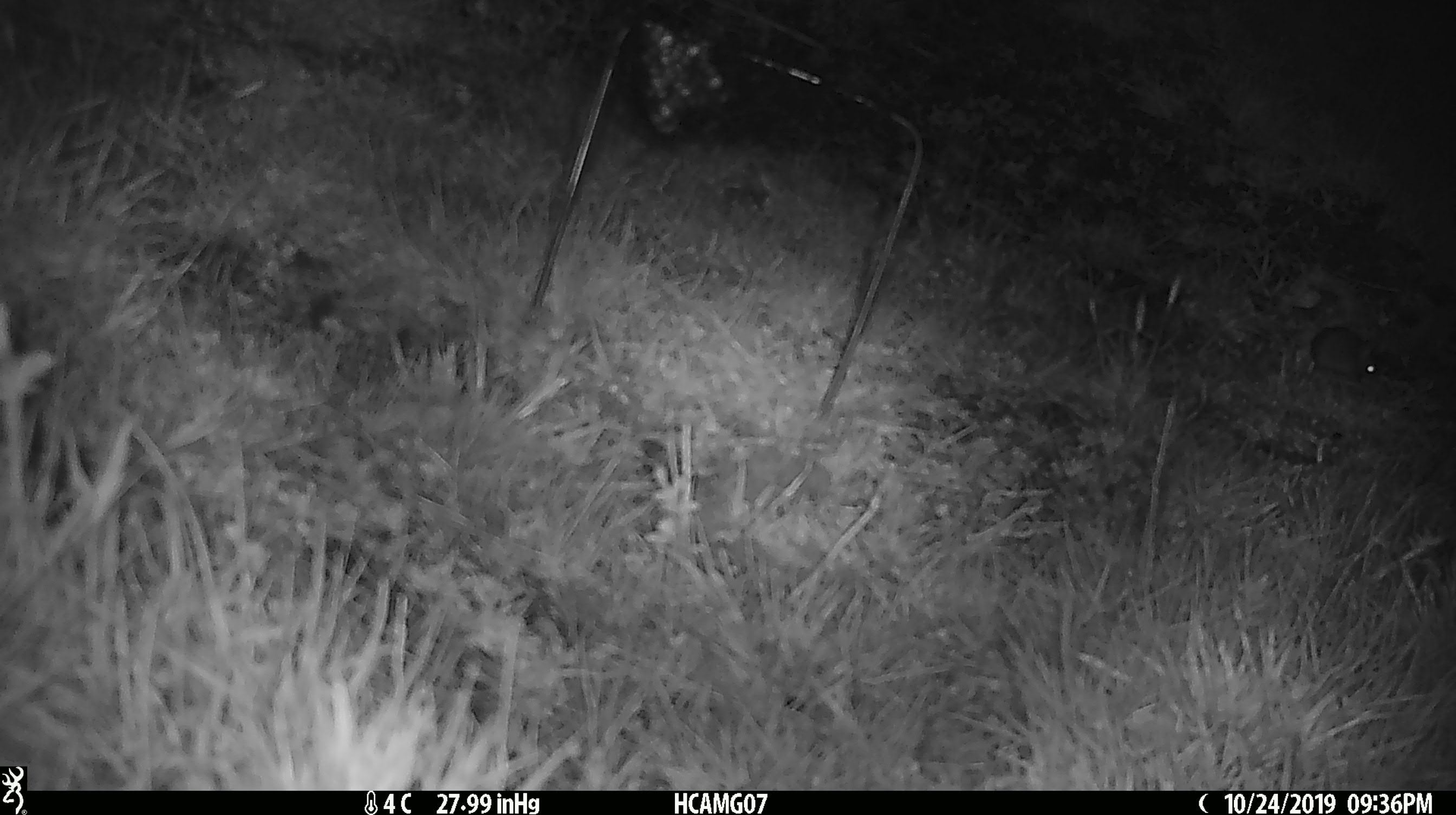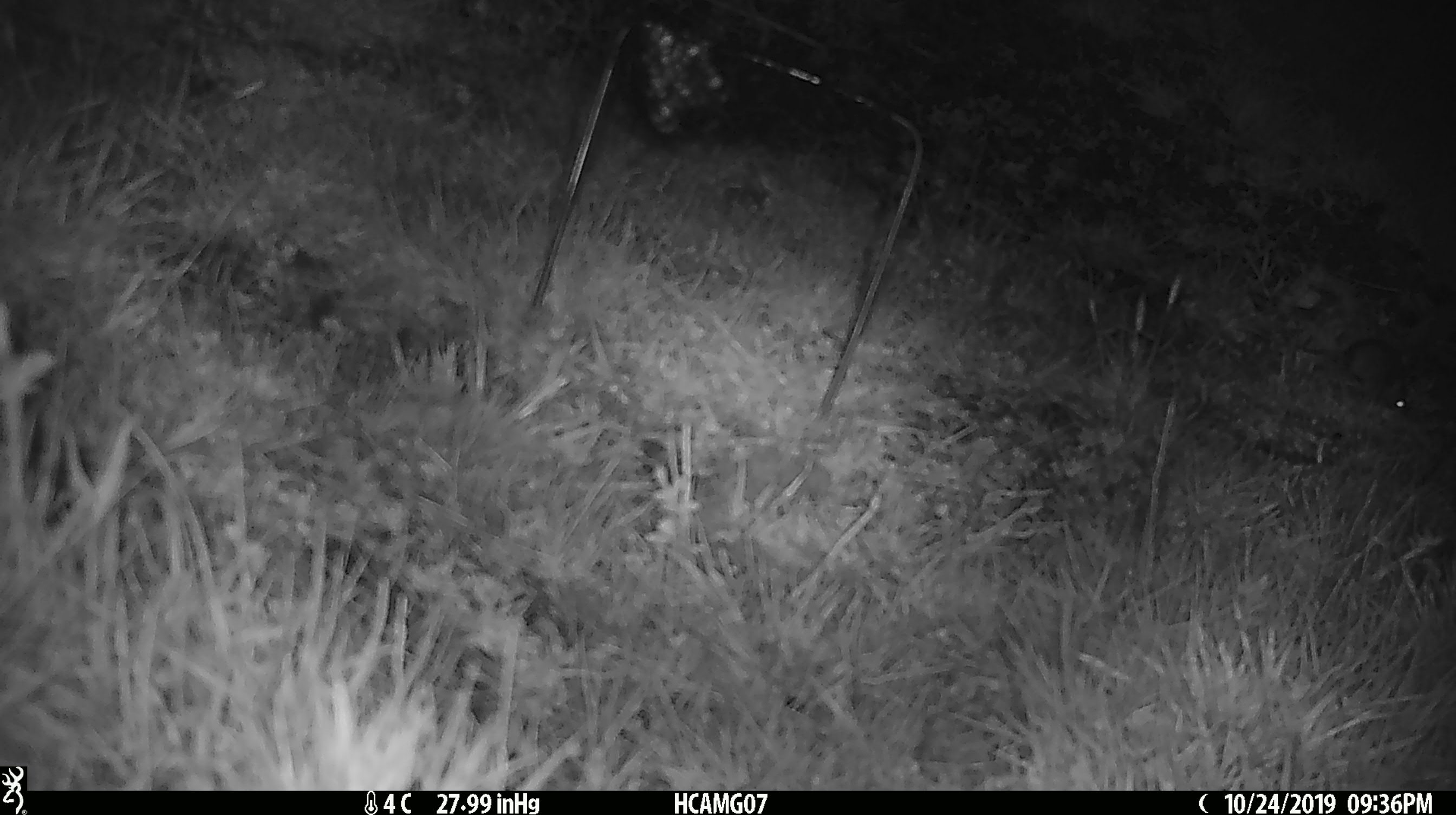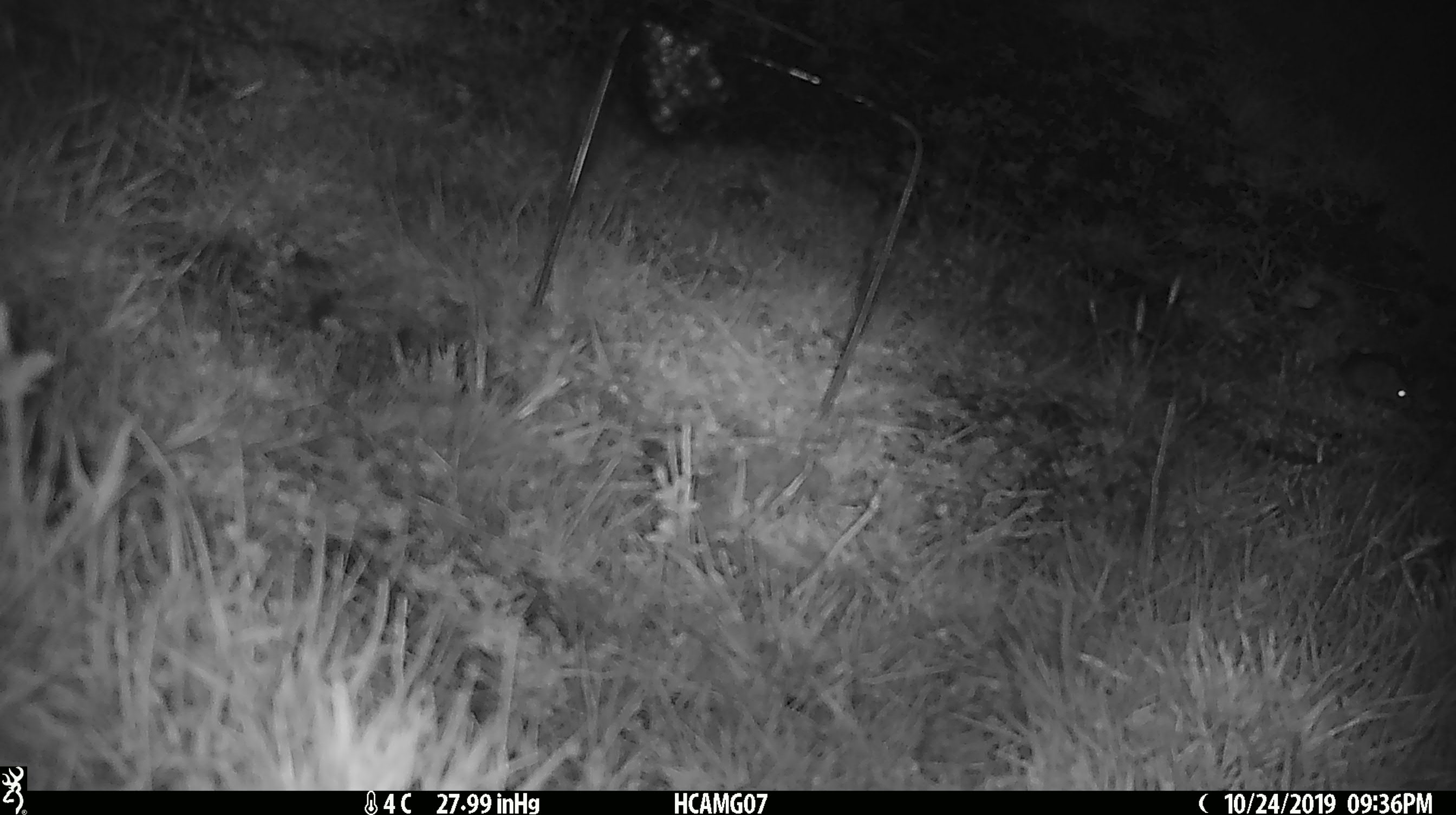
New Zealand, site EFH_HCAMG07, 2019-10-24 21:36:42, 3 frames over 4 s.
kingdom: Animalia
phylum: Chordata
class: Mammalia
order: Rodentia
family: Muridae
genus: Mus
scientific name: Mus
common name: mouse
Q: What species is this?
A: Mouse (Mus).